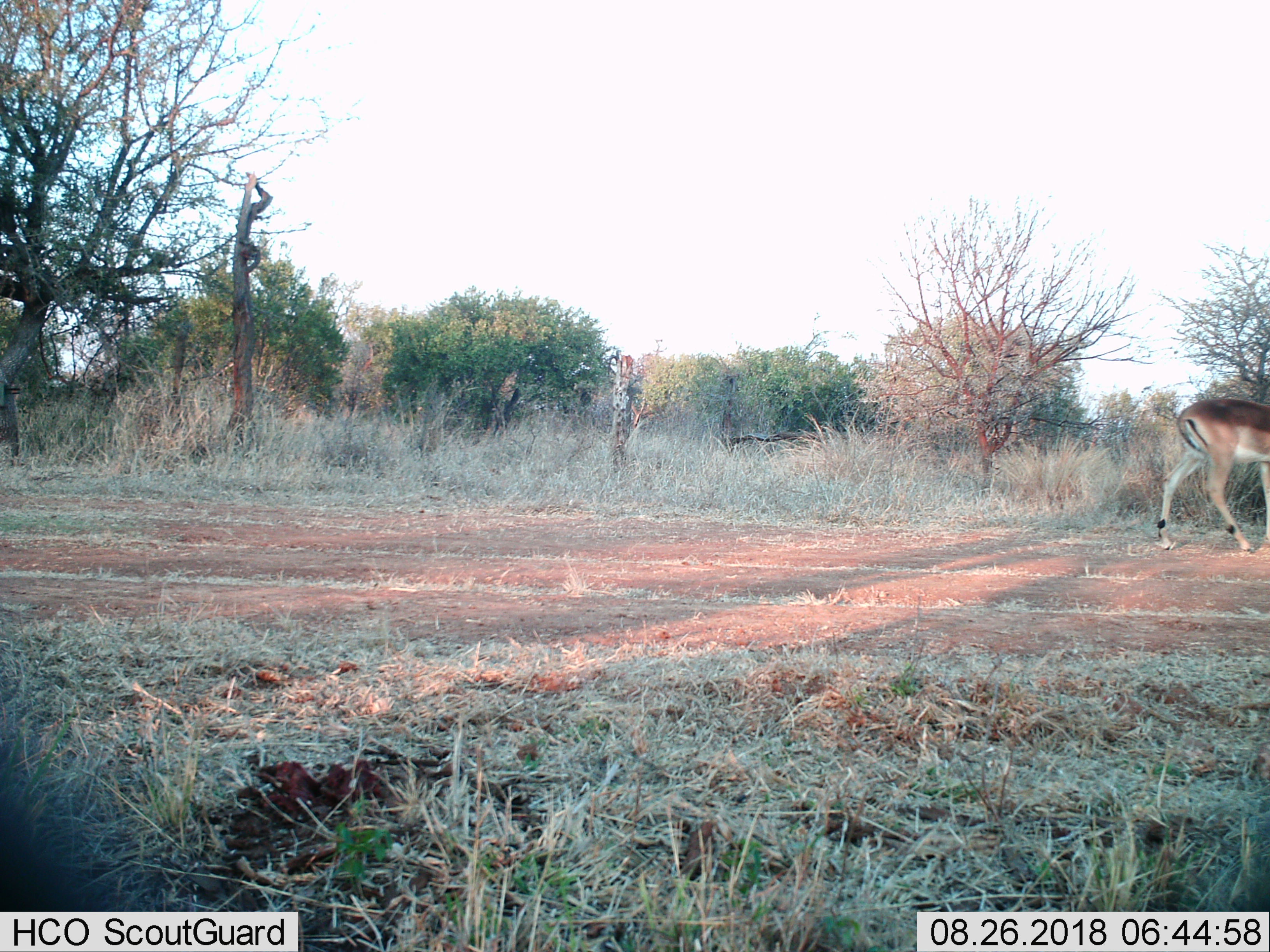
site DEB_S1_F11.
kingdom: Animalia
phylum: Chordata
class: Mammalia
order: Artiodactyla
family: Bovidae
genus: Aepyceros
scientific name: Aepyceros melampus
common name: impala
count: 1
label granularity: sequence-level